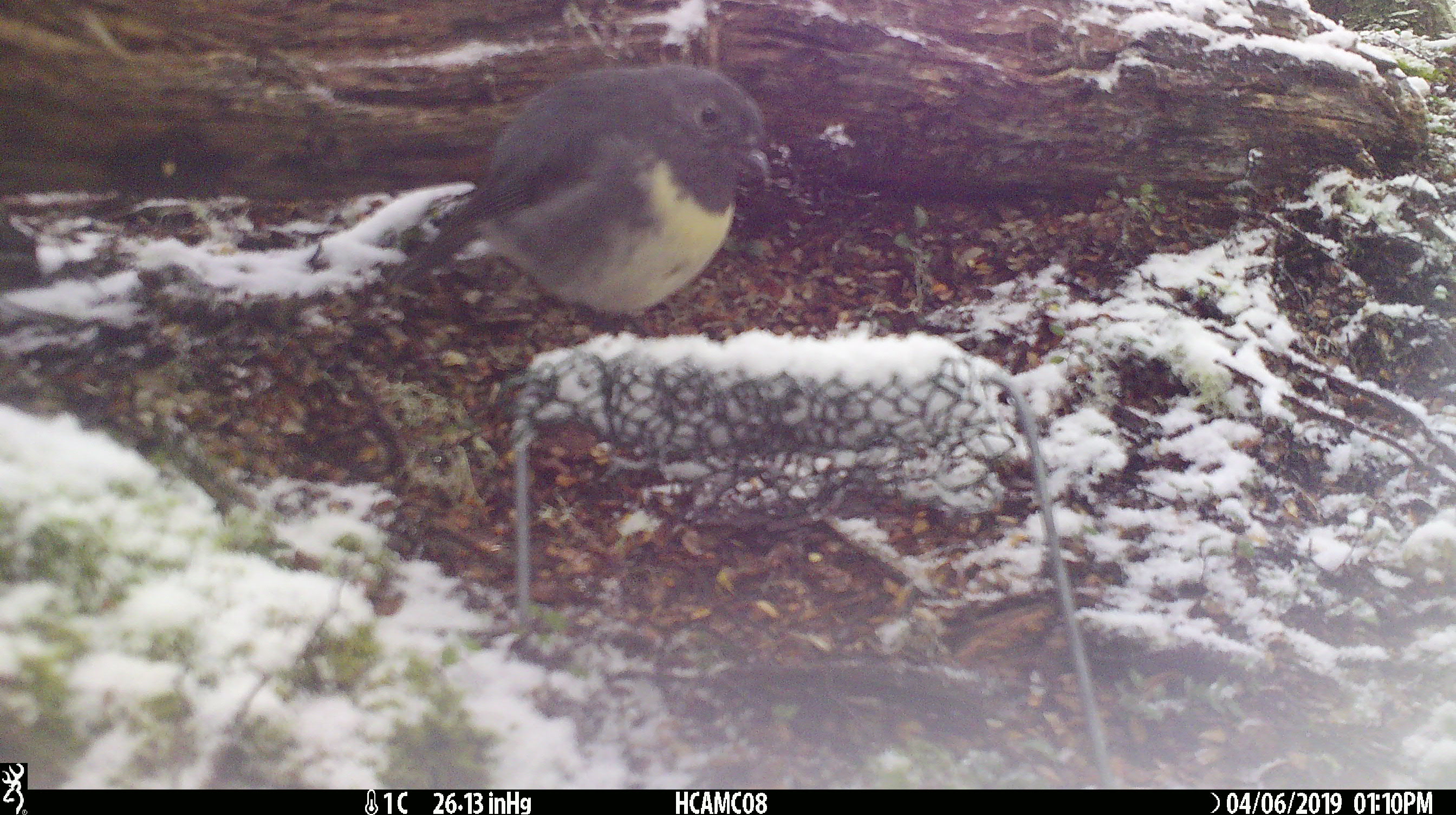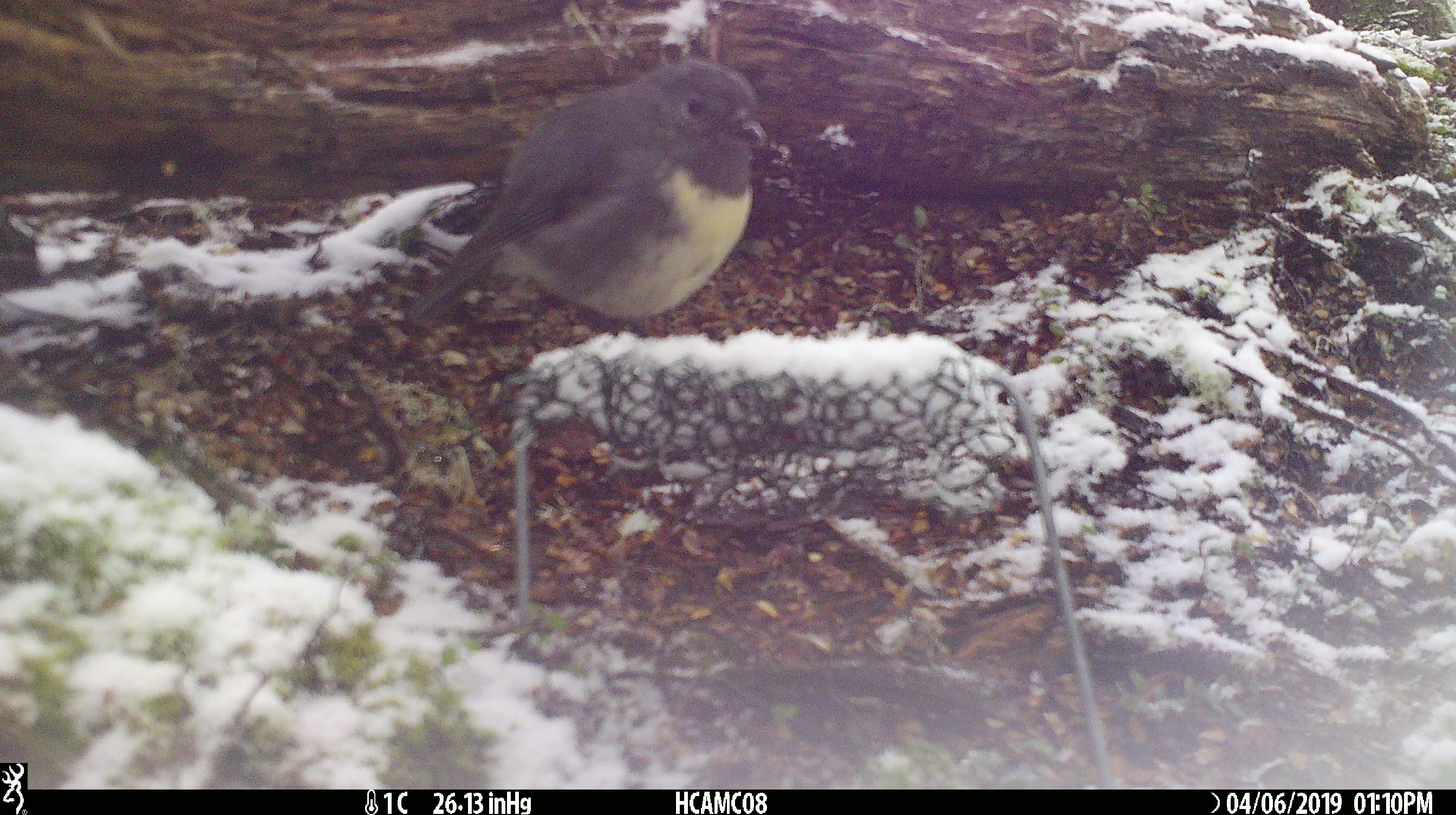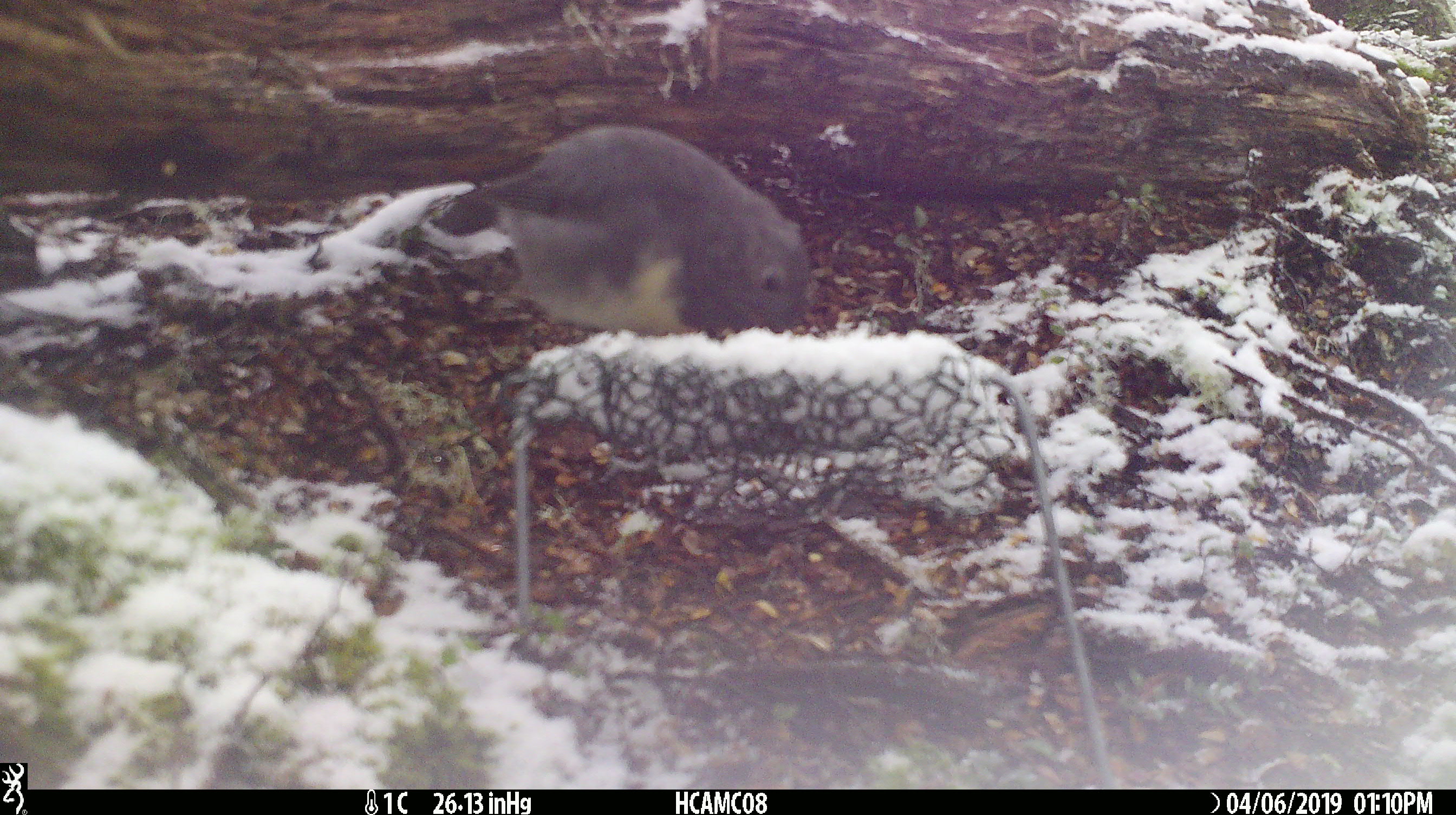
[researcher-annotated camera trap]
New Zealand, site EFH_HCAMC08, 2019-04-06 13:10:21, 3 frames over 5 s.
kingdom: Animalia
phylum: Chordata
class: Aves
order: Passeriformes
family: Petroicidae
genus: Petroica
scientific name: Petroica australis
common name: new zealand robin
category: robin